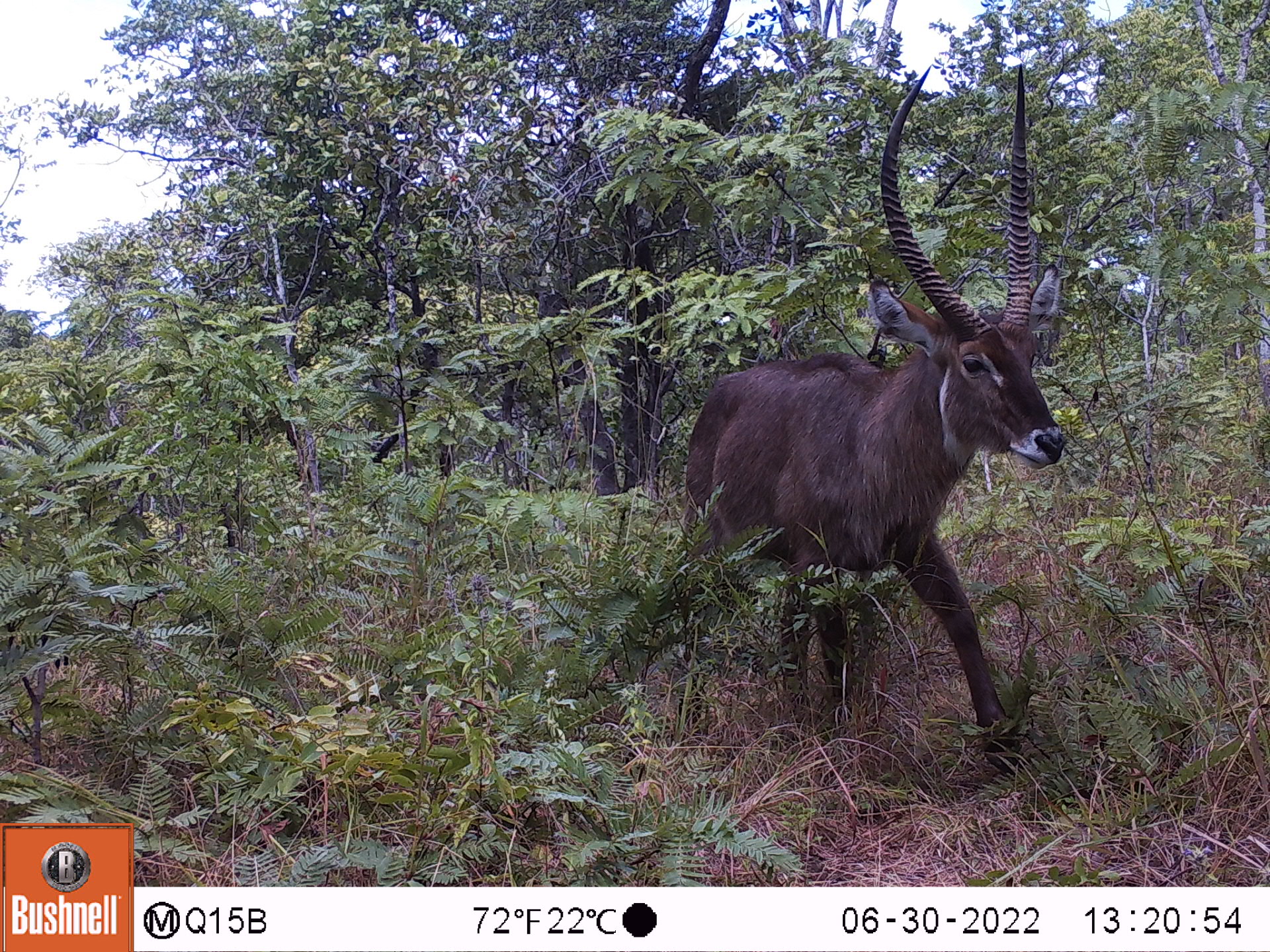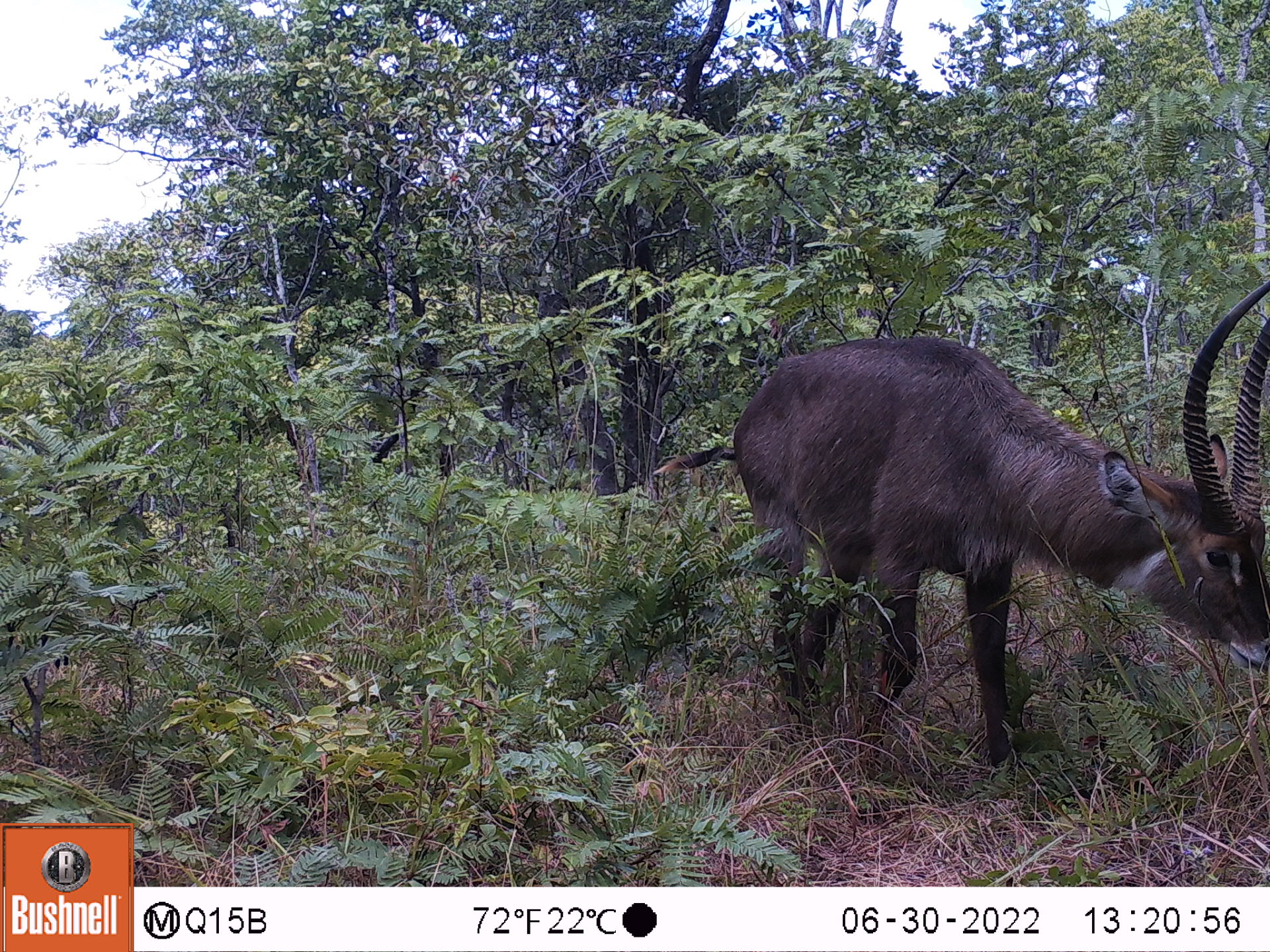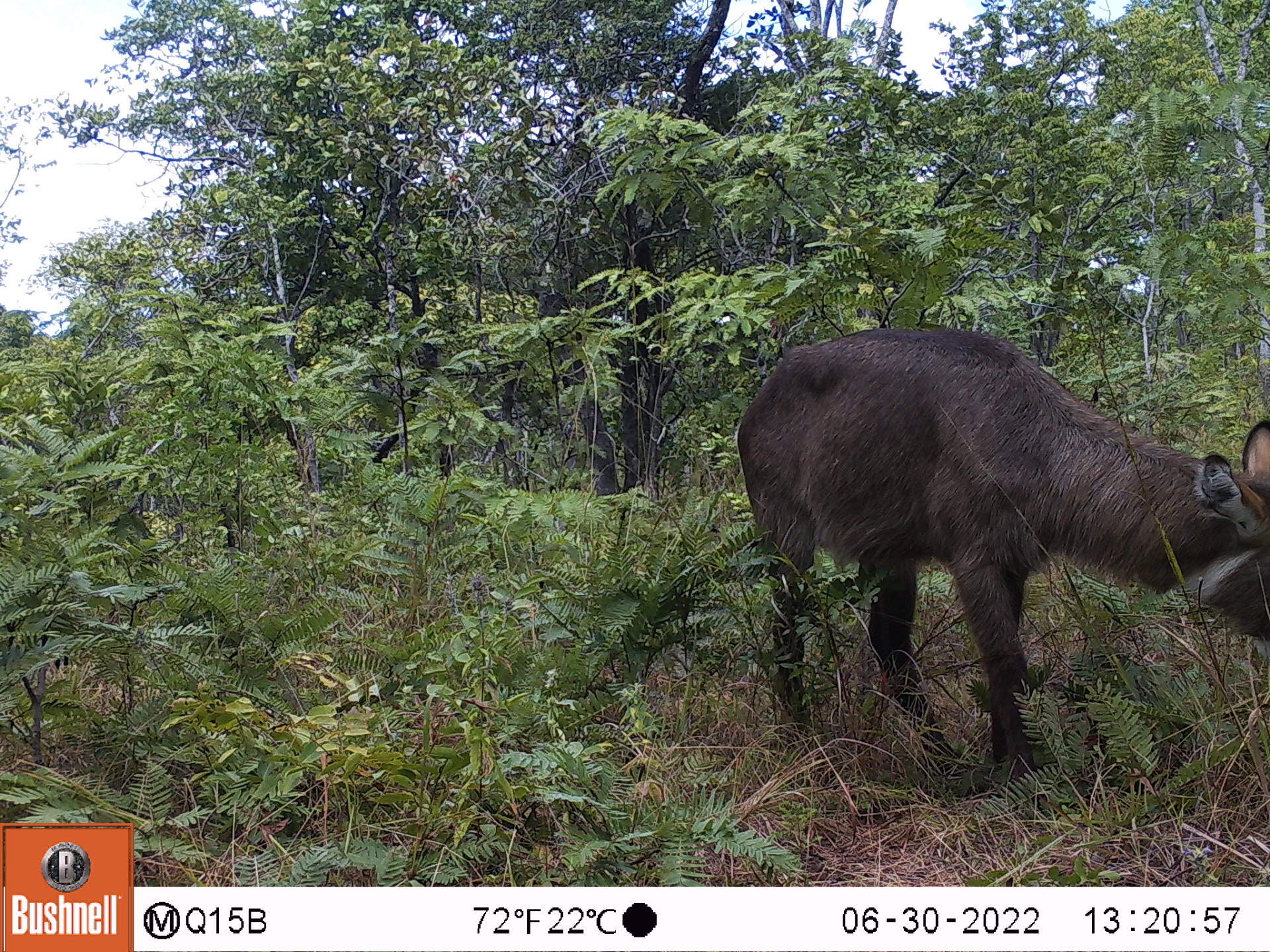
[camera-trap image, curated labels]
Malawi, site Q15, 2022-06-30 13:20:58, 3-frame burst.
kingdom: Animalia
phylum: Chordata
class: Mammalia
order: Artiodactyla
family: Bovidae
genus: Kobus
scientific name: Kobus ellipsiprymnus ellipsiprymnus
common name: common waterbuck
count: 1